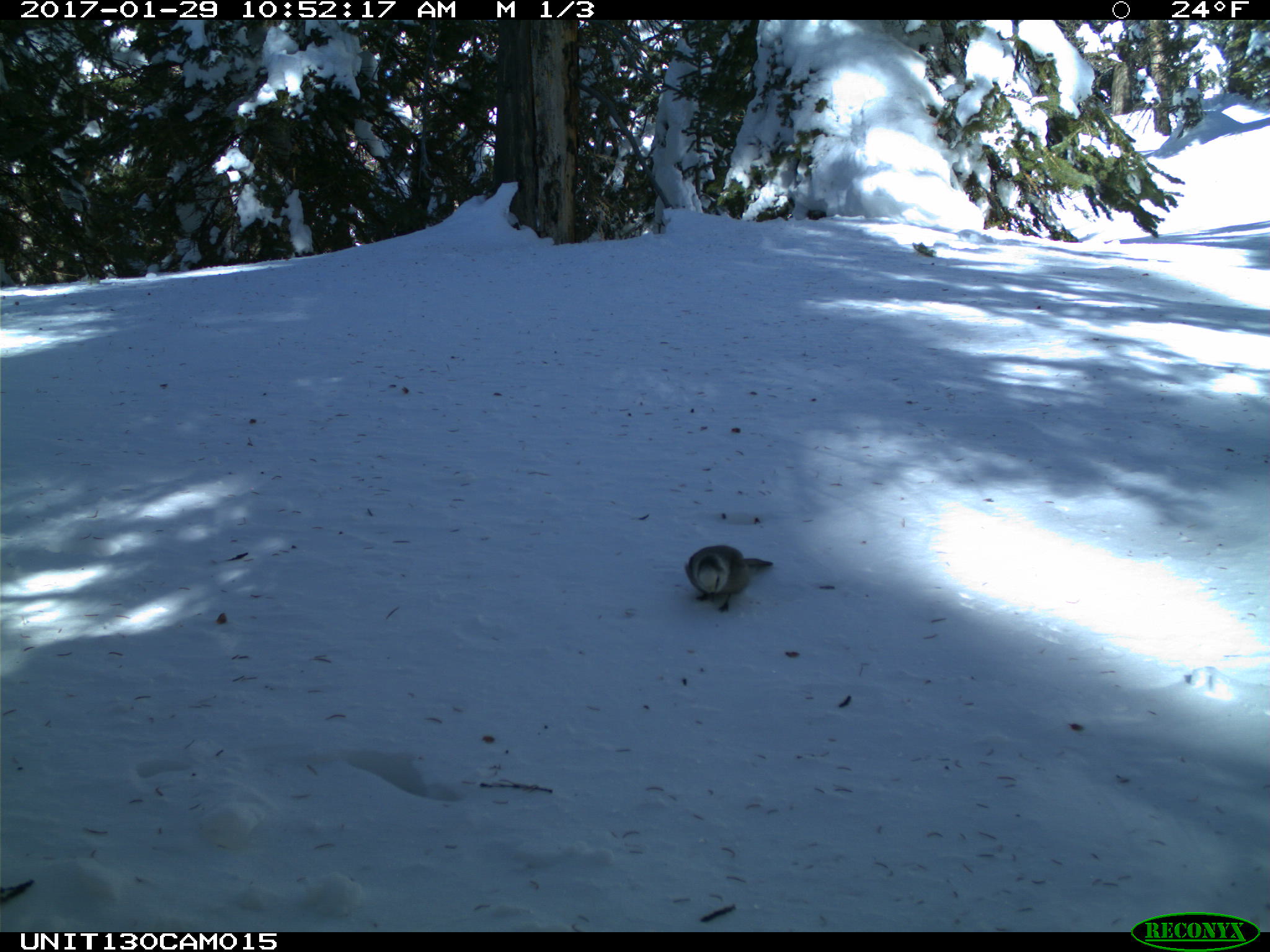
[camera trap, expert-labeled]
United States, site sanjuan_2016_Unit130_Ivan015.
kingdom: Animalia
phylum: Chordata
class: Aves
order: Passeriformes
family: Corvidae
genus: Perisoreus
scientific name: Perisoreus canadensis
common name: canada jay